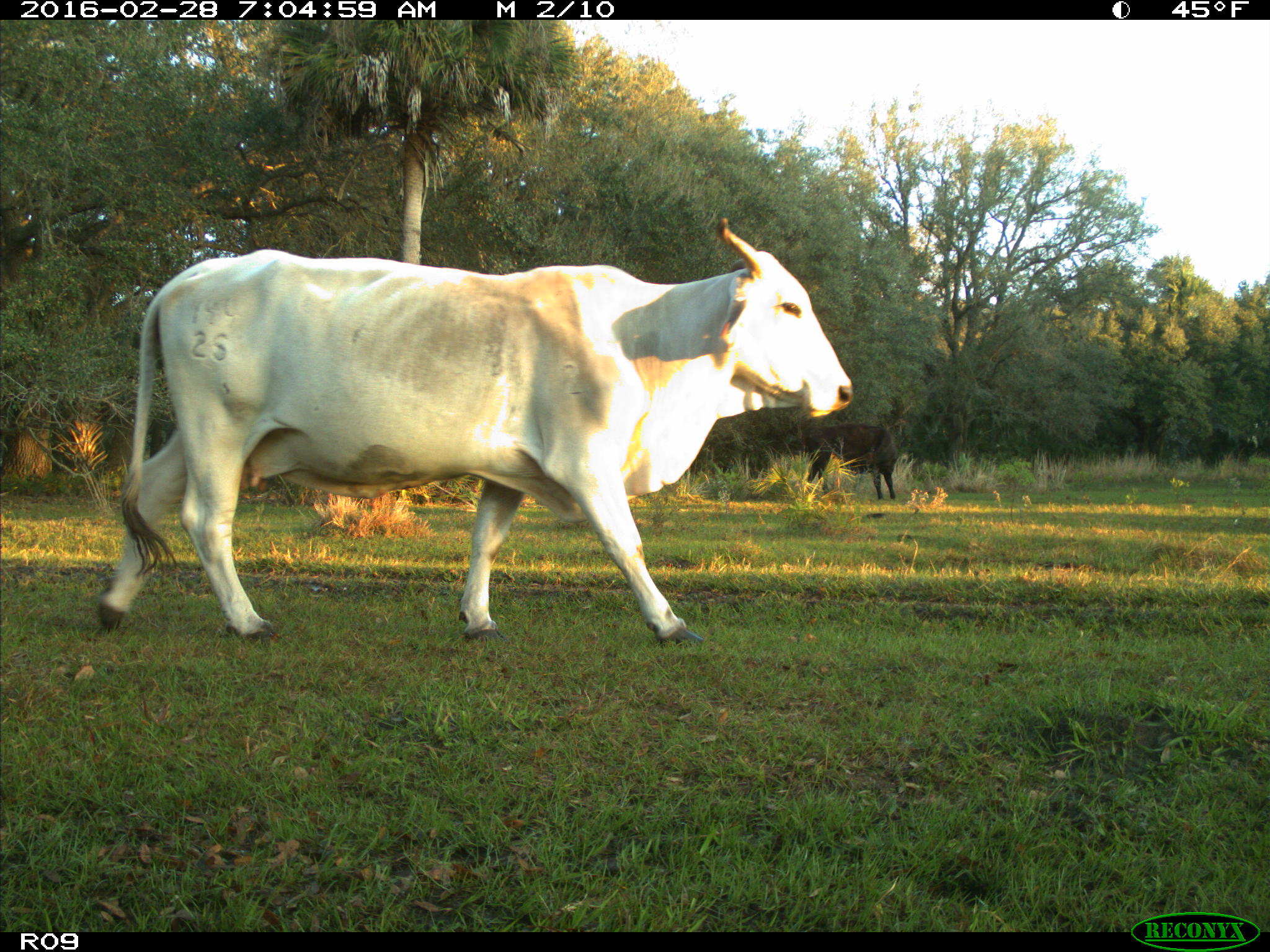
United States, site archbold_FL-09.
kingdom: Animalia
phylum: Chordata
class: Mammalia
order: Artiodactyla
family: Bovidae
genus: Bos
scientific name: Bos taurus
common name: domestic cow